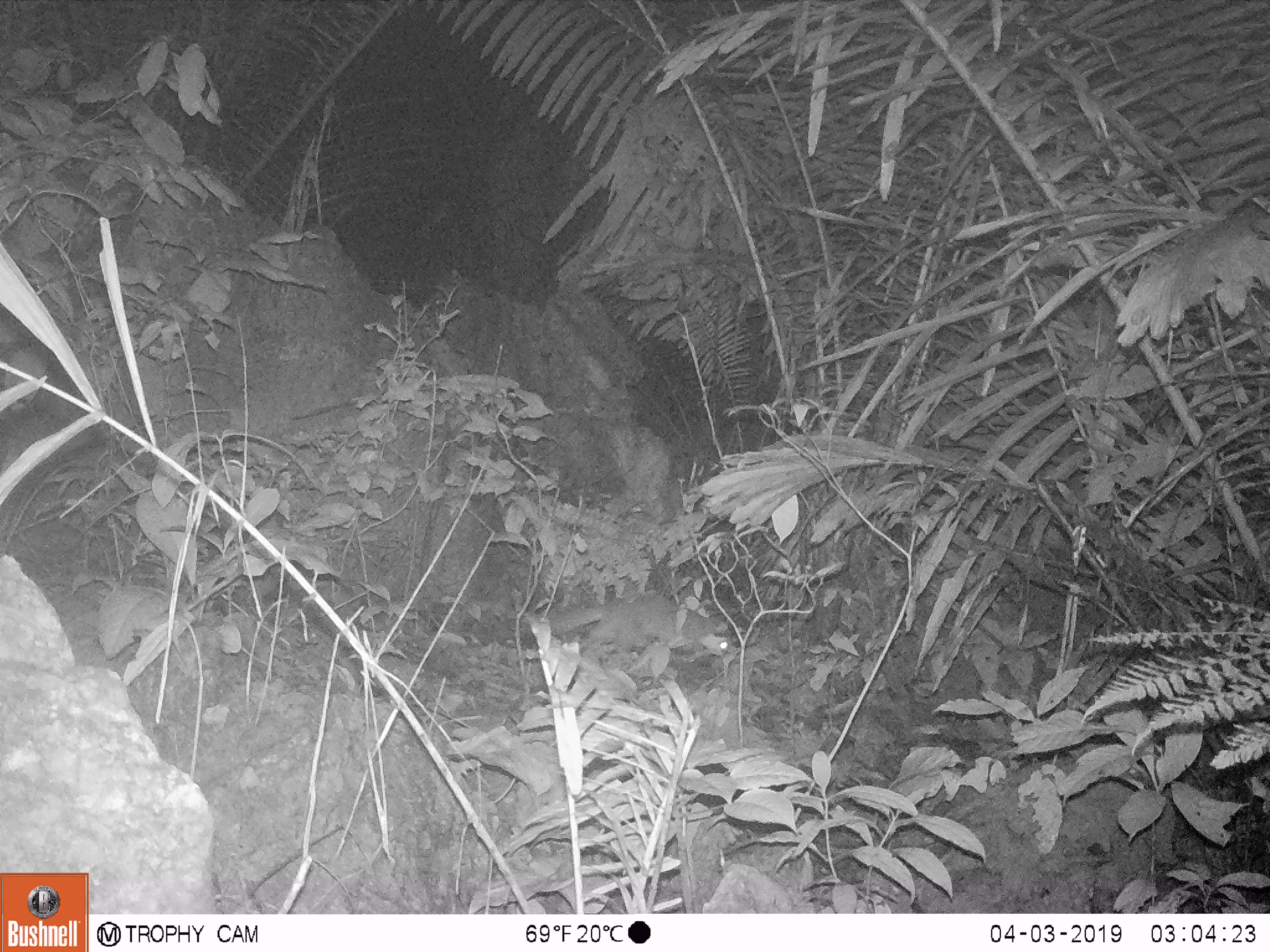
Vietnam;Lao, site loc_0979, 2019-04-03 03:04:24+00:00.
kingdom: Animalia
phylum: Chordata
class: Mammalia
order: Carnivora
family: Mustelidae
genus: Melogale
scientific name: Melogale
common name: ferret badger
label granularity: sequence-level